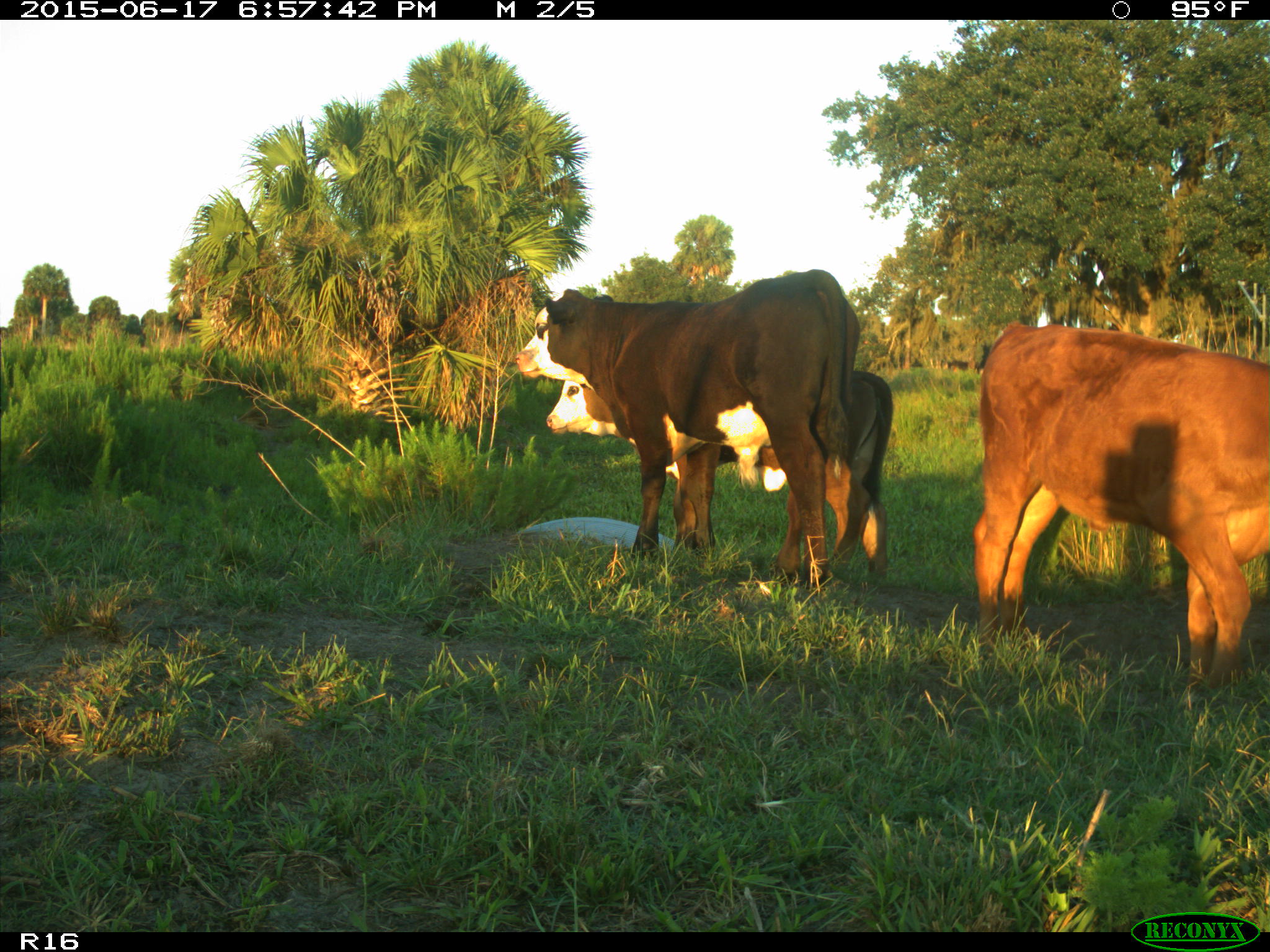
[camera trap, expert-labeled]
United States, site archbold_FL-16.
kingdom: Animalia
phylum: Chordata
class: Mammalia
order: Artiodactyla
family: Bovidae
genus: Bos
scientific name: Bos taurus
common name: domestic cow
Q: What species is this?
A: Bos taurus (domestic cow).